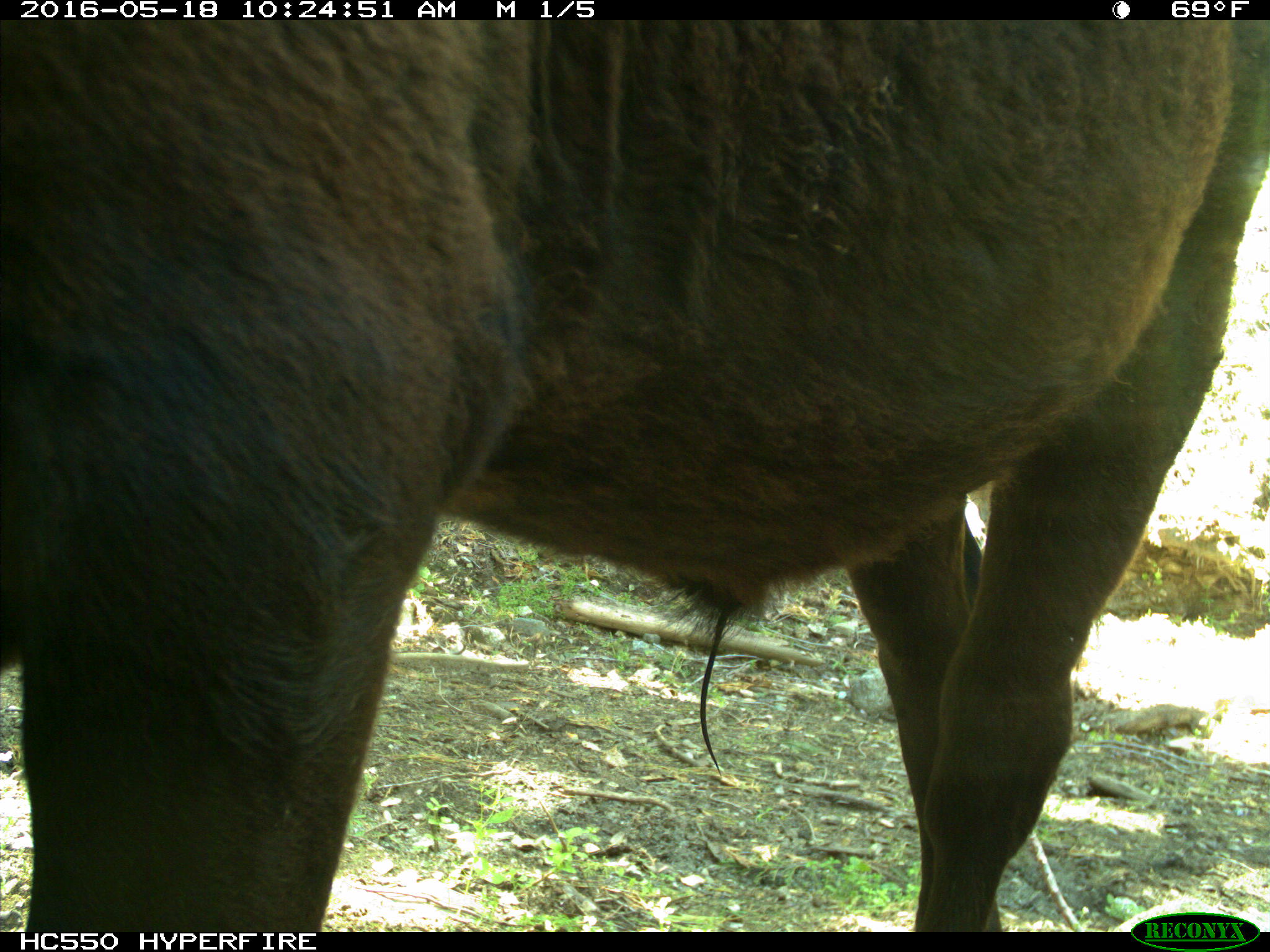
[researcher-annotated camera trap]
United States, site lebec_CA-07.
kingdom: Animalia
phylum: Chordata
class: Mammalia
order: Artiodactyla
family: Bovidae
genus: Bos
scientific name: Bos taurus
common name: domestic cow